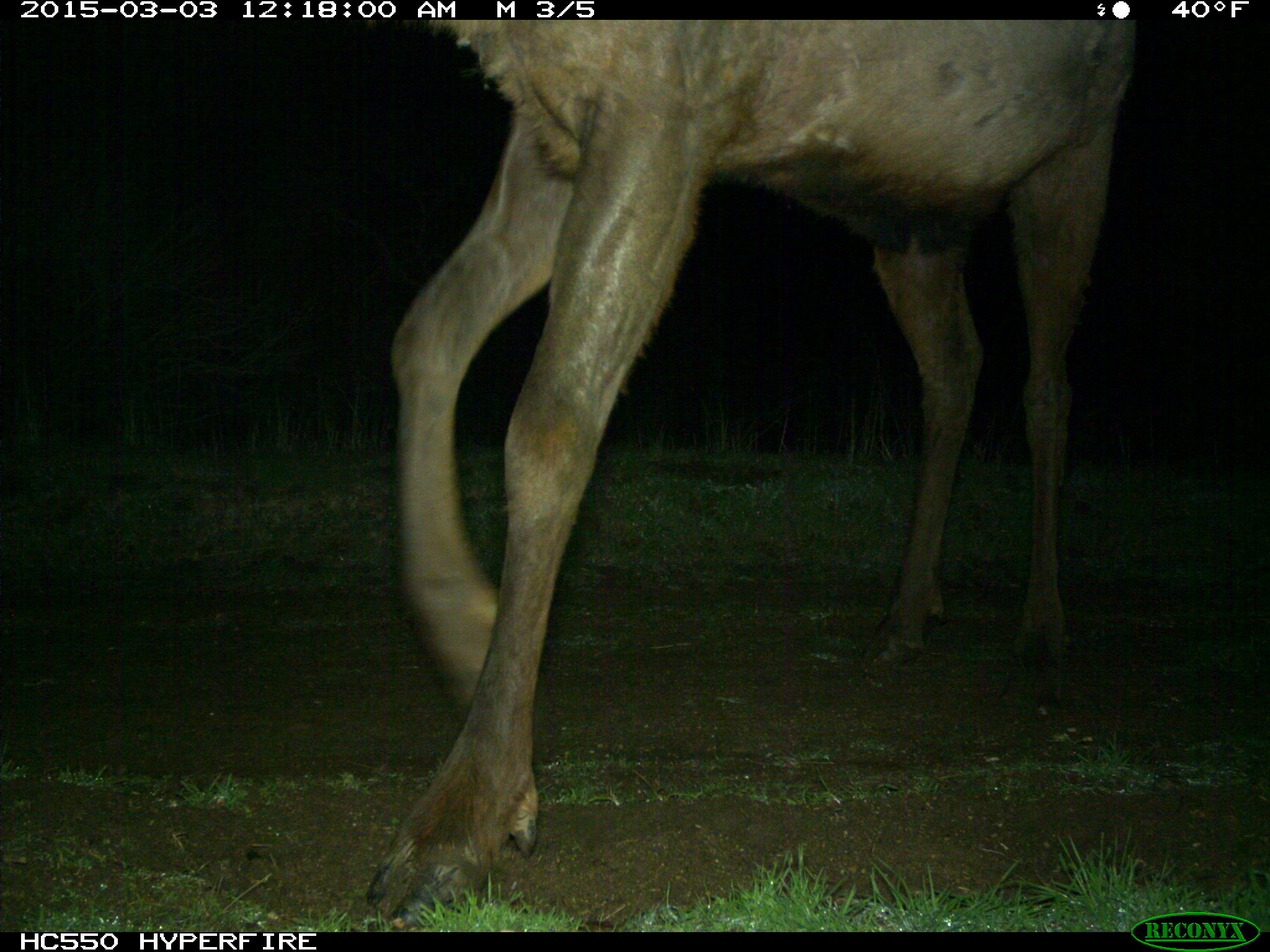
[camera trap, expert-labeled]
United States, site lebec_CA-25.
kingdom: Animalia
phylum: Chordata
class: Mammalia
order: Artiodactyla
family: Cervidae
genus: Cervus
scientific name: Cervus canadensis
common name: elk